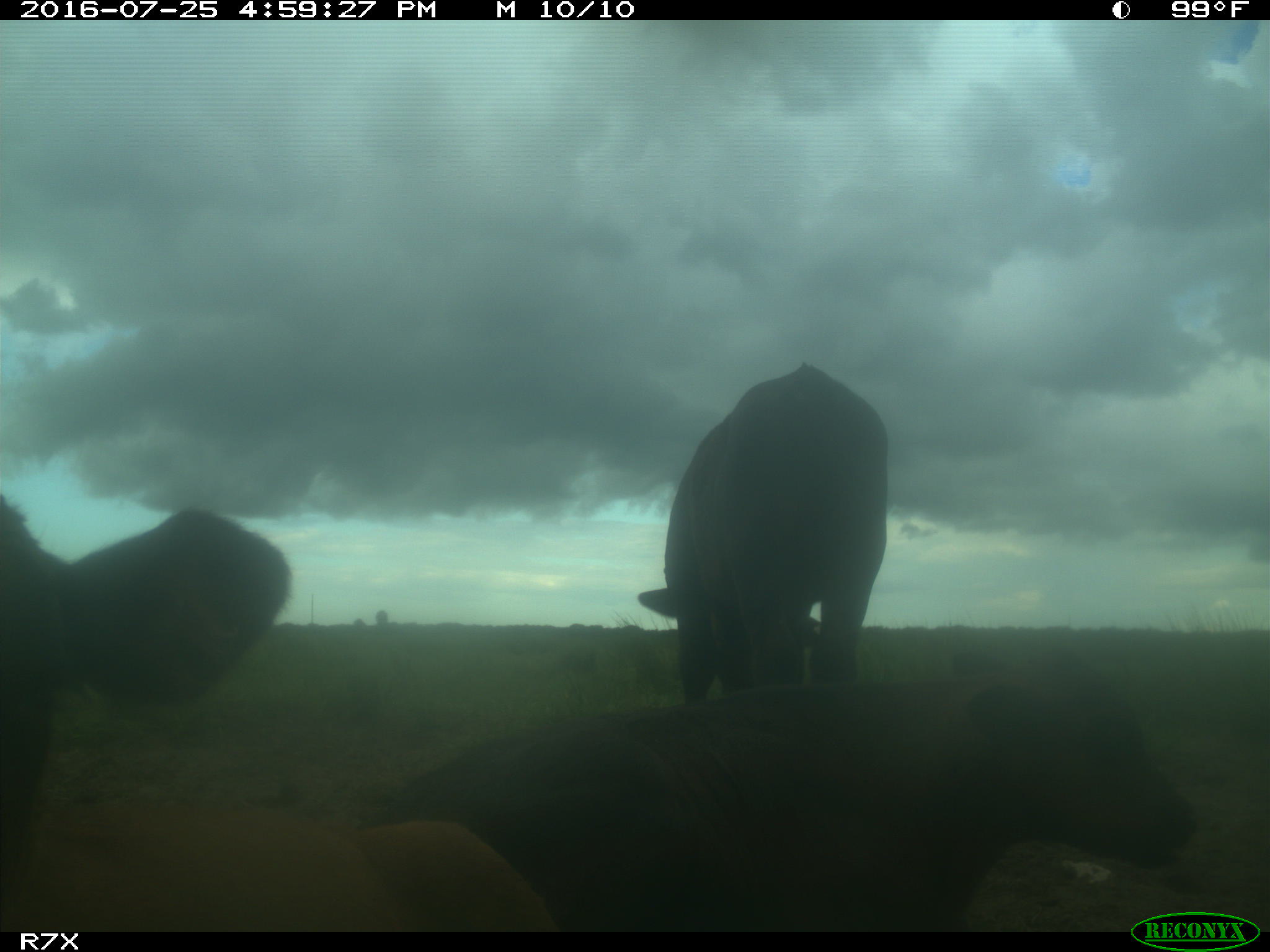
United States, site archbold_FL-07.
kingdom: Animalia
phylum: Chordata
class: Mammalia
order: Artiodactyla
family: Bovidae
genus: Bos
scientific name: Bos taurus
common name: domestic cow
Bos taurus (domestic cow).